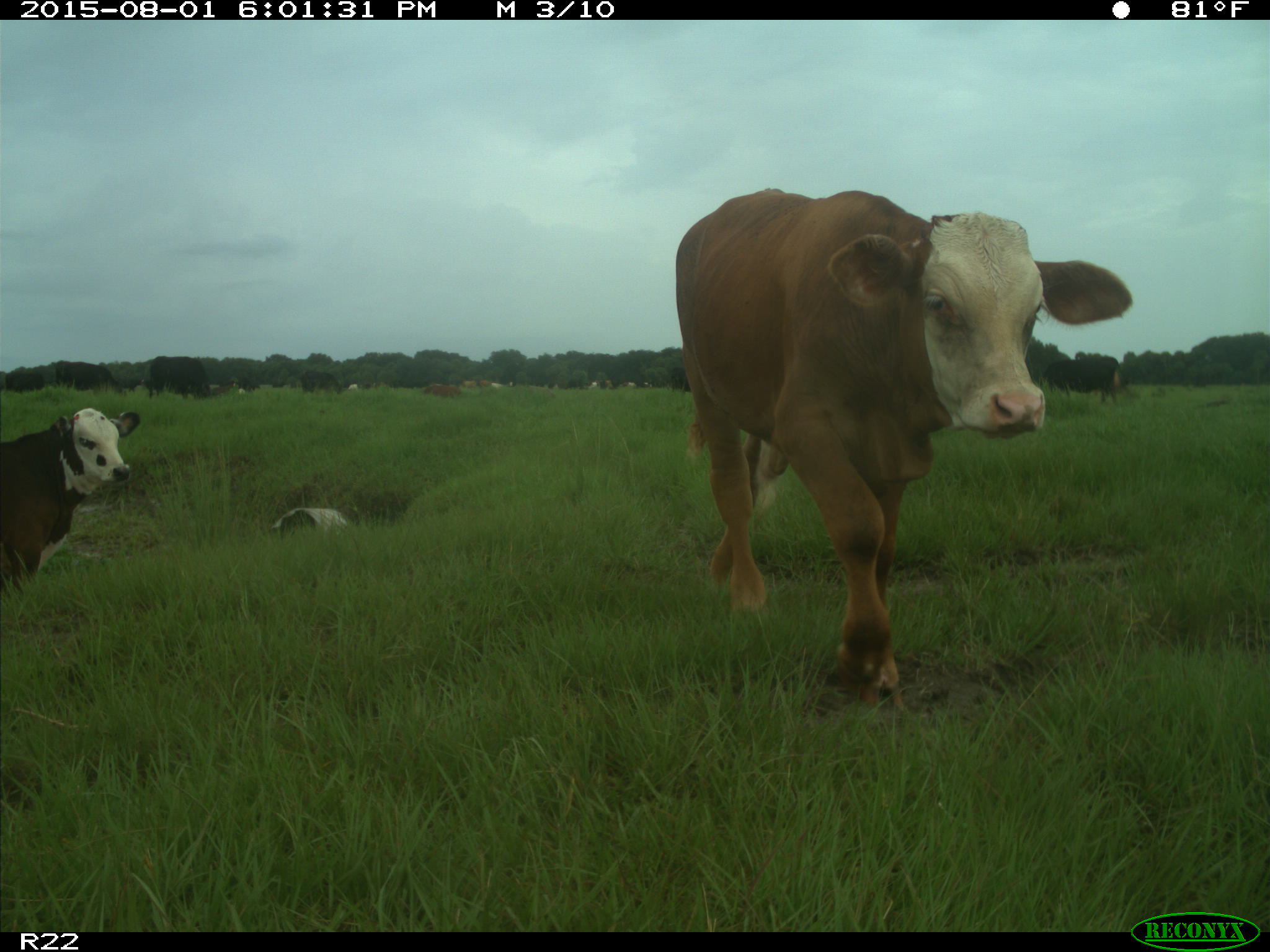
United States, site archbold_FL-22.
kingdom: Animalia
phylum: Chordata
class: Mammalia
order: Artiodactyla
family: Bovidae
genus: Bos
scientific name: Bos taurus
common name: domestic cow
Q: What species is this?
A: Bos taurus (domestic cow).